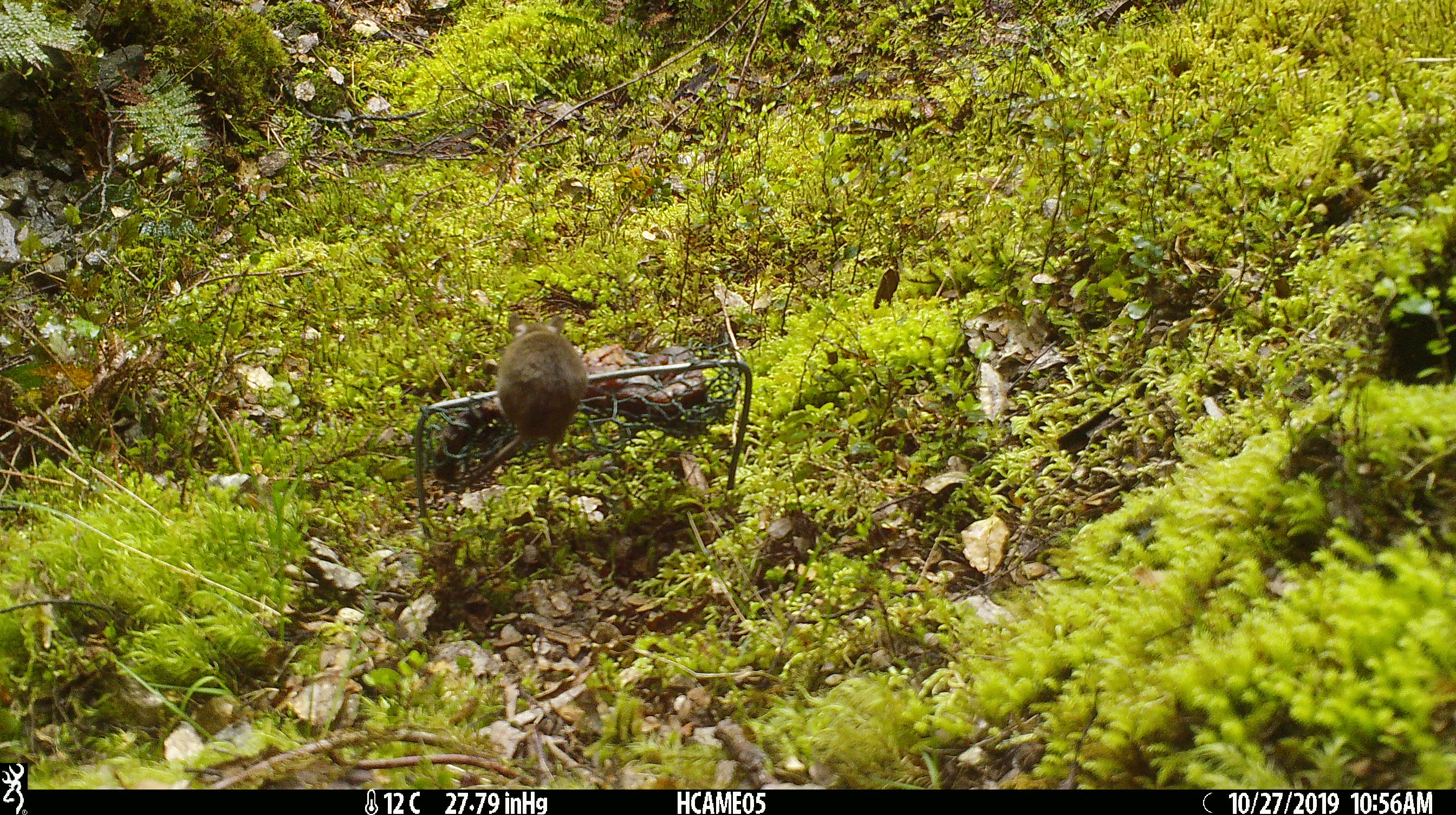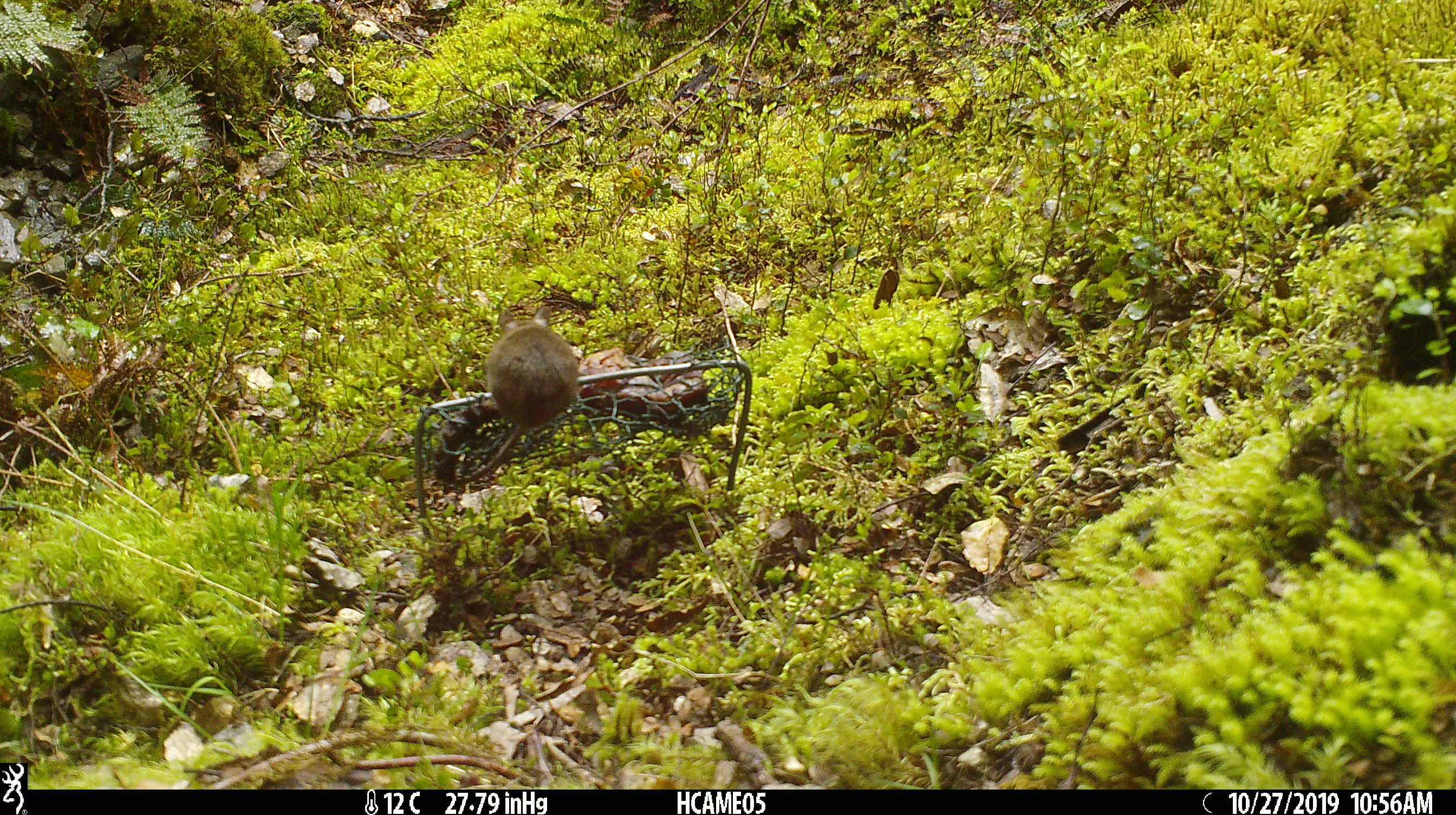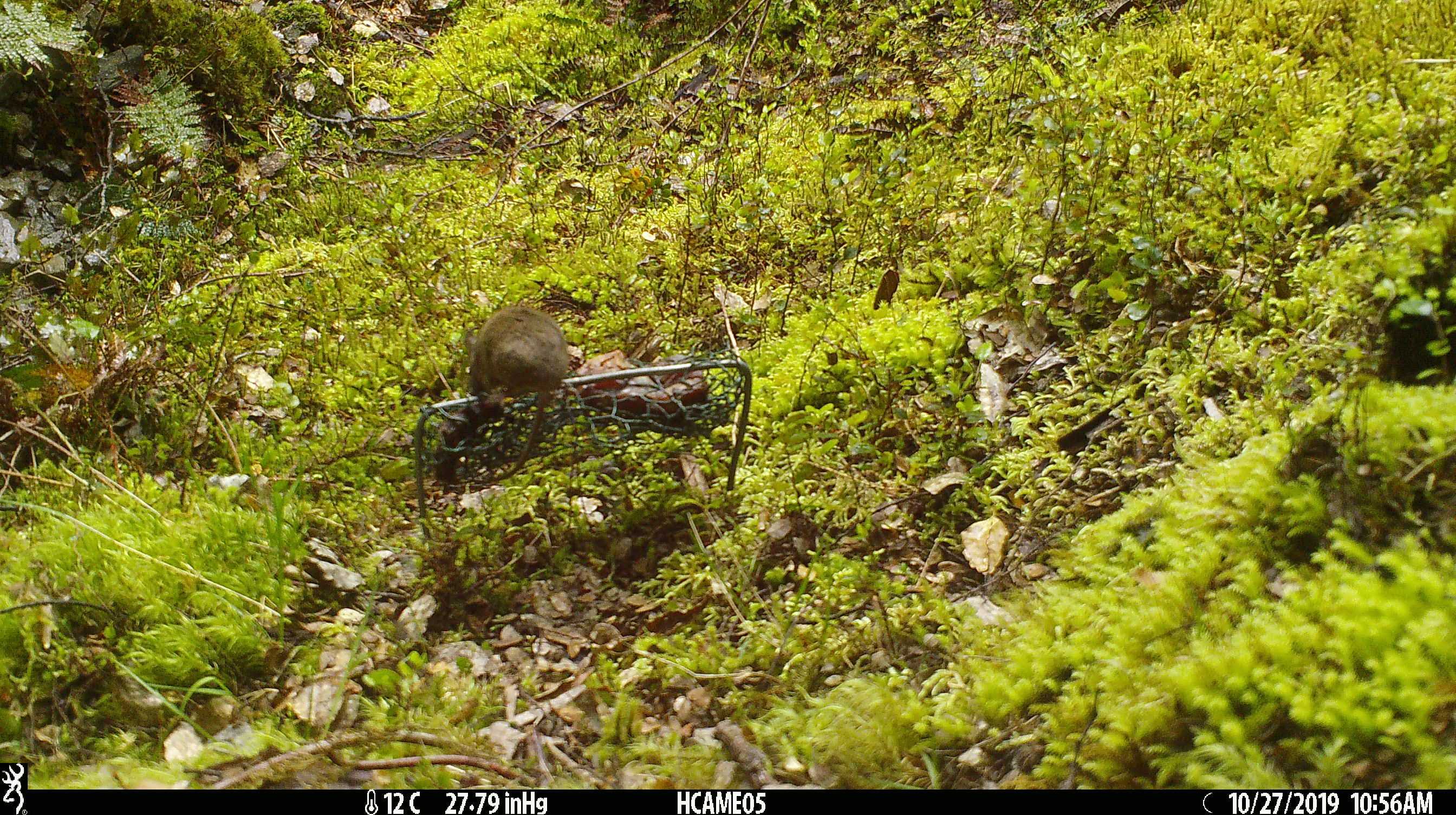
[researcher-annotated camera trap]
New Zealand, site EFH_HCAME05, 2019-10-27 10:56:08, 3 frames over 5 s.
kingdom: Animalia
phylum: Chordata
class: Mammalia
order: Rodentia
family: Muridae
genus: Mus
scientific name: Mus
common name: mouse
Mouse (Mus).